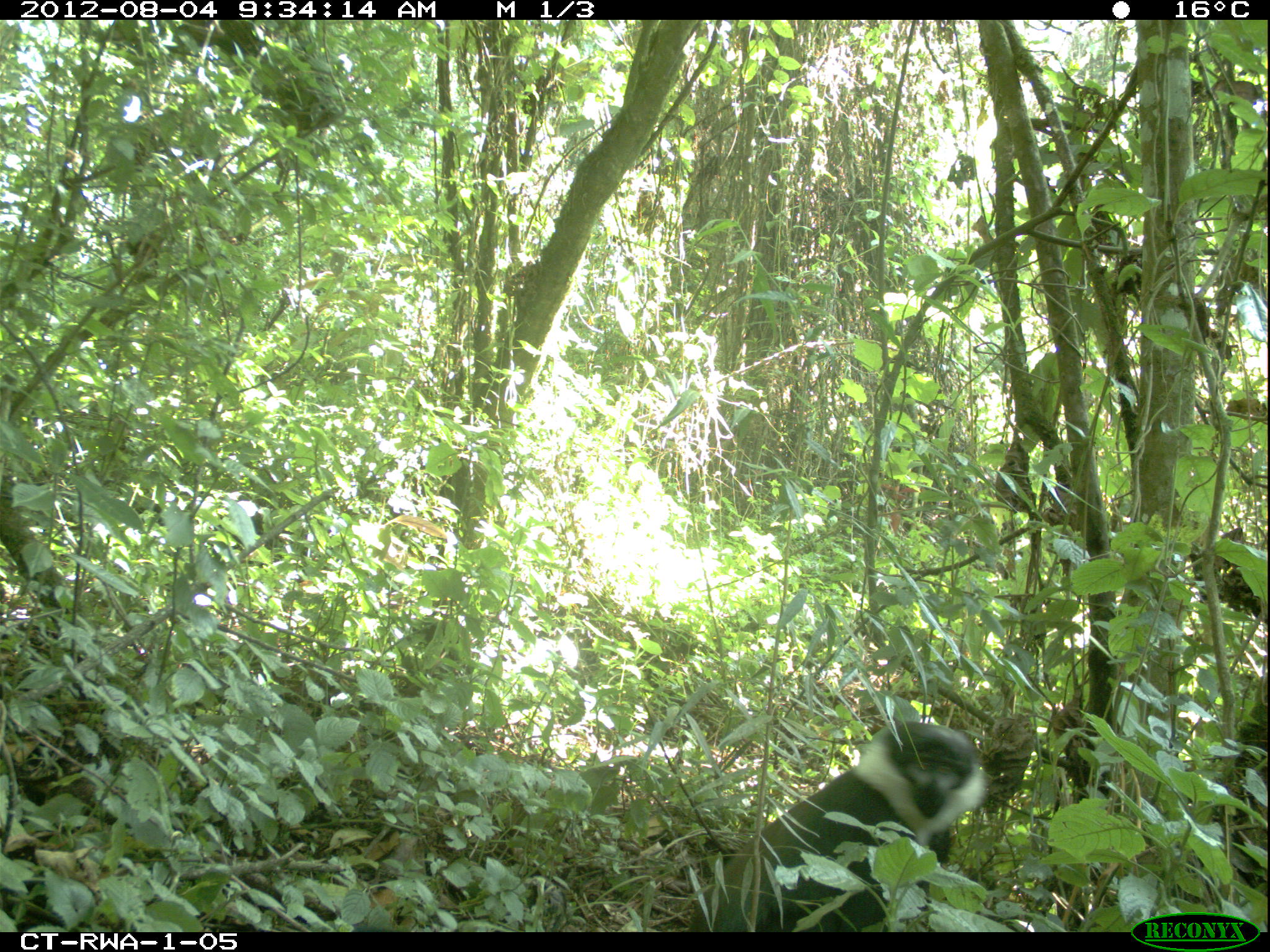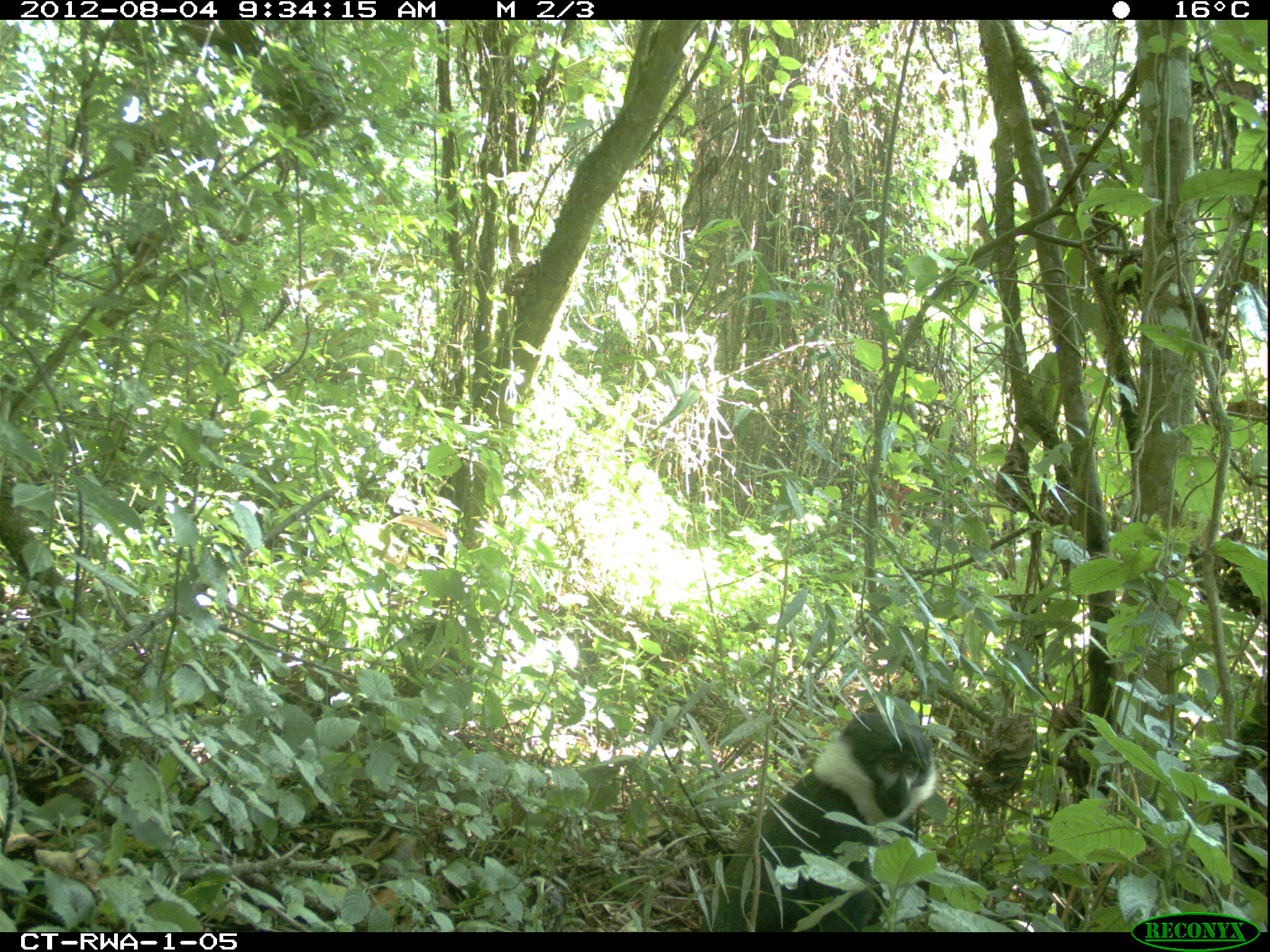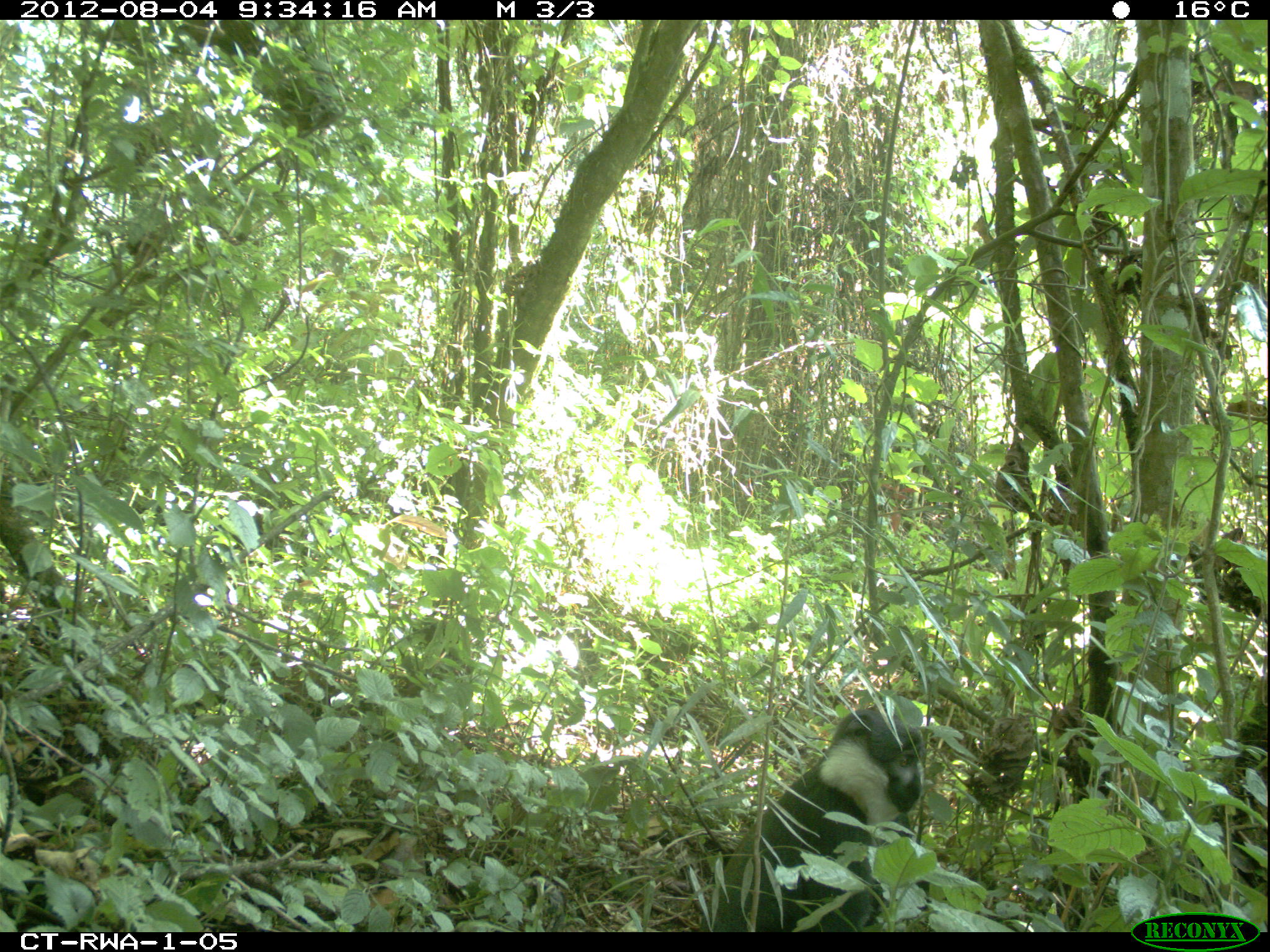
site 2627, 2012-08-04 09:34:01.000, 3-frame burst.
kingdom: Animalia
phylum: Chordata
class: Mammalia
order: Primates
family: Cercopithecidae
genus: Allochrocebus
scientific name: Allochrocebus lhoesti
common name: l'hoest's monkey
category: cercopithecus lhoesti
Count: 1.